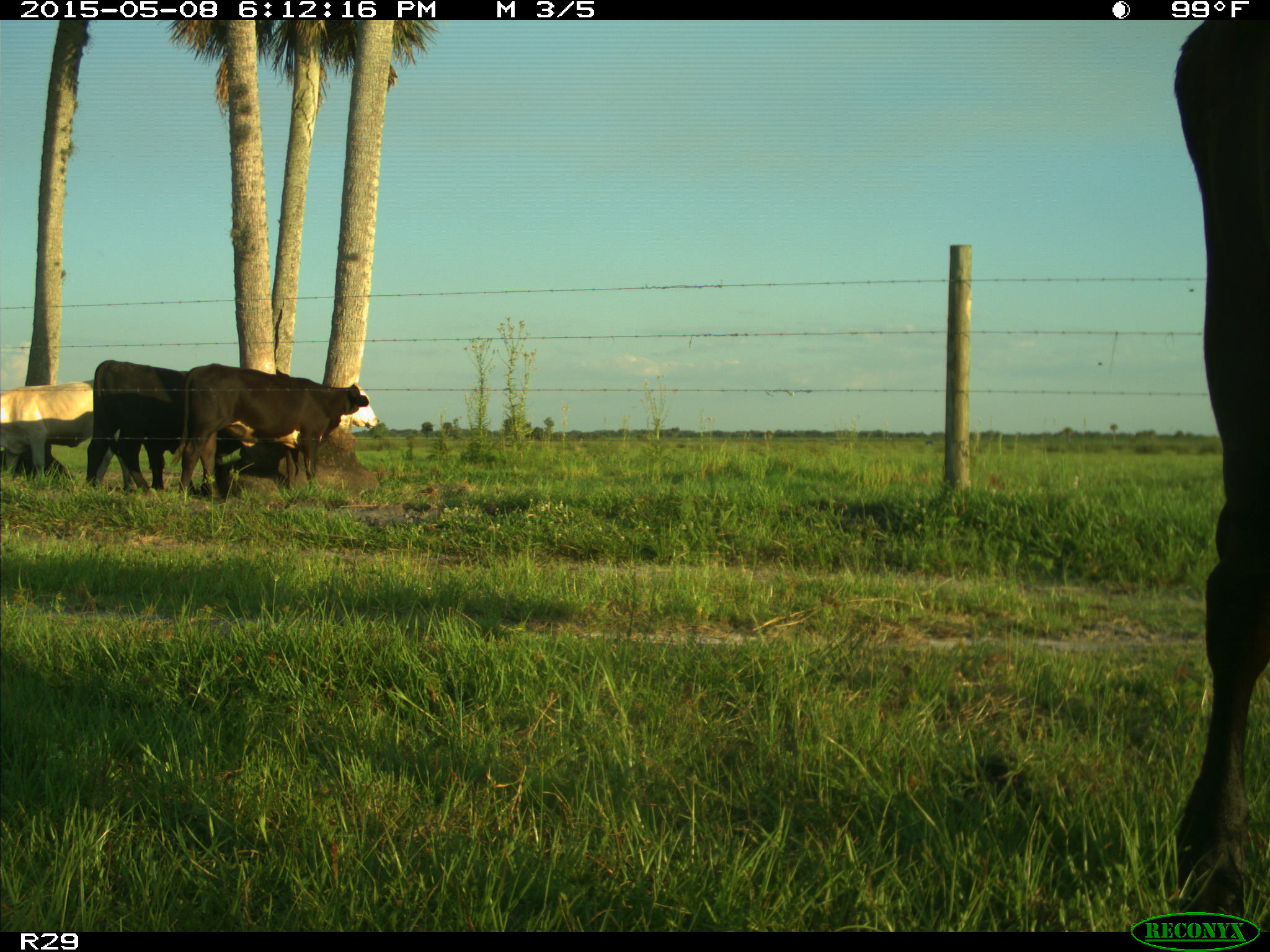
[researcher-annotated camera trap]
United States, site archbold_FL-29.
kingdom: Animalia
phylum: Chordata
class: Mammalia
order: Artiodactyla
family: Bovidae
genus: Bos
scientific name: Bos taurus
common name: domestic cow